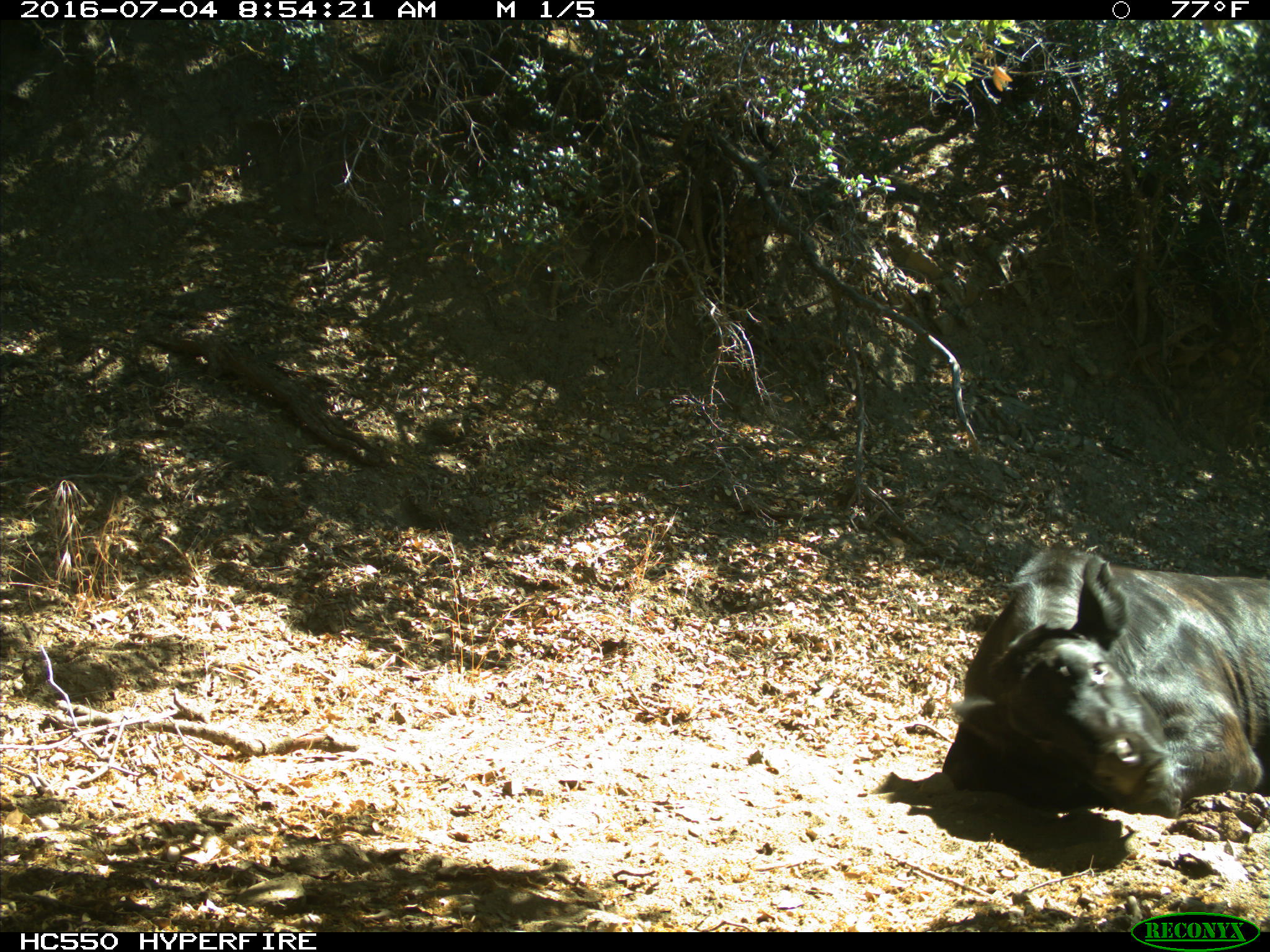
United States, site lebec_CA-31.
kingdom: Animalia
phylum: Chordata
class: Mammalia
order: Artiodactyla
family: Bovidae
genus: Bos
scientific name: Bos taurus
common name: domestic cow